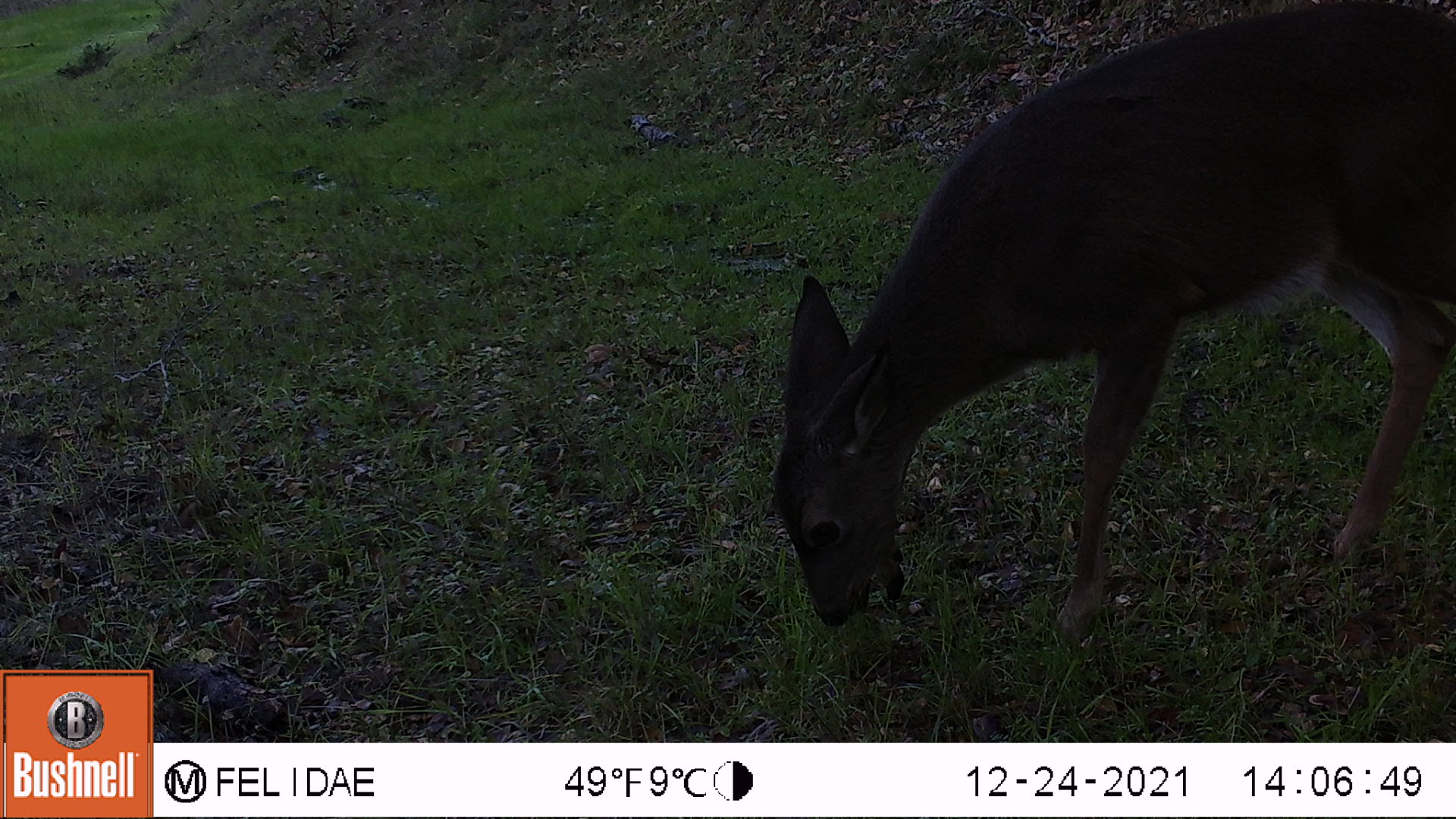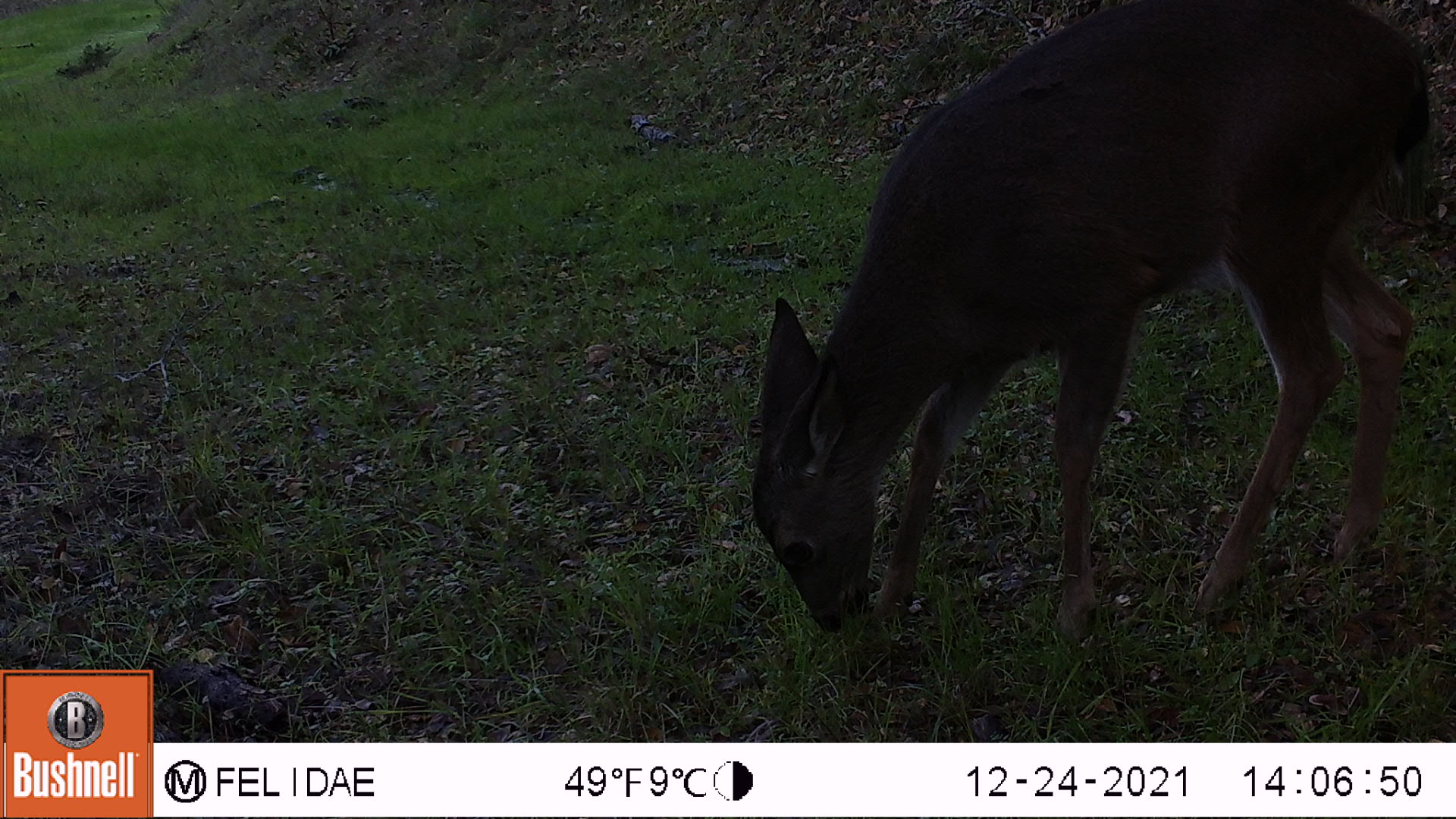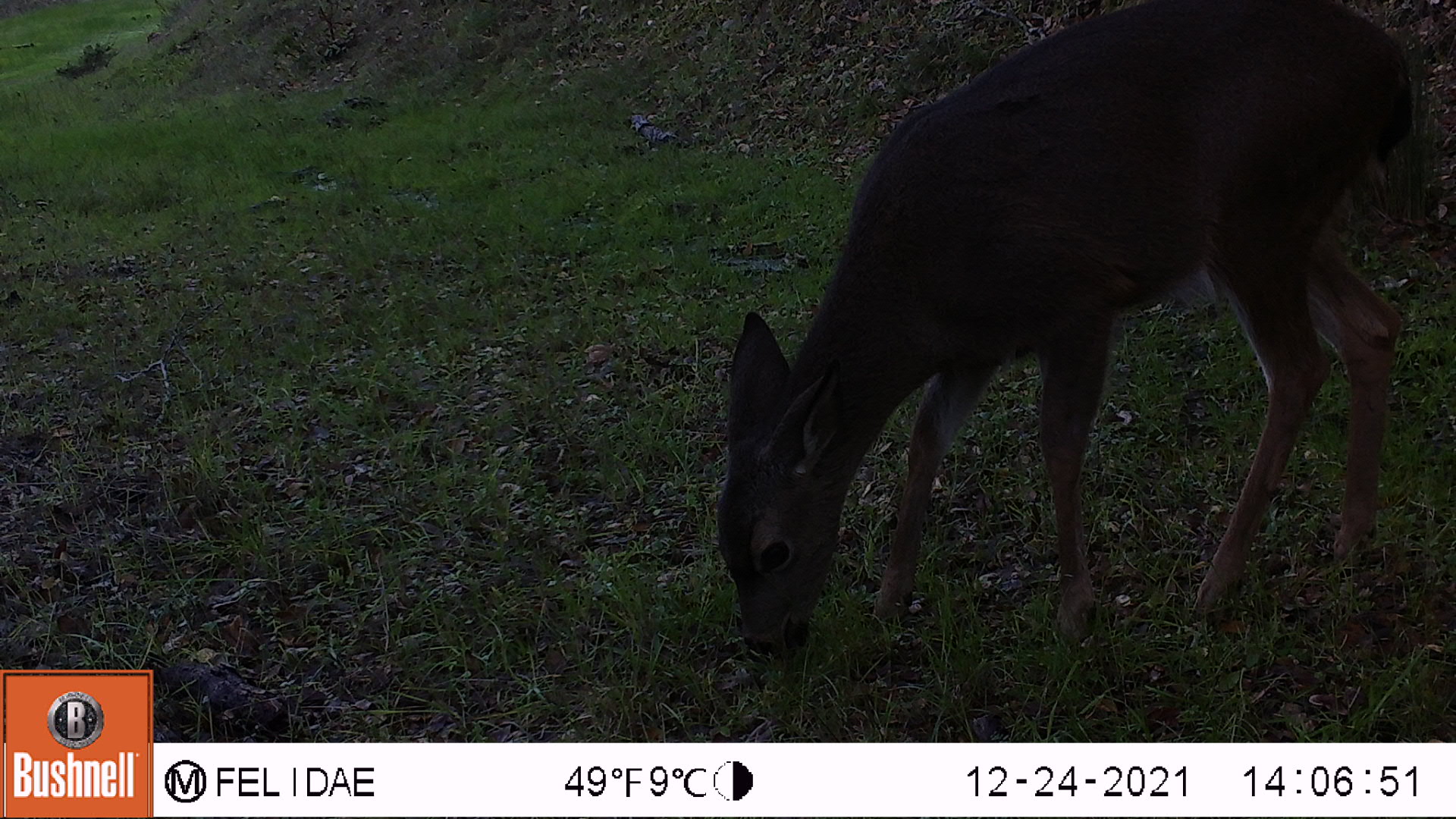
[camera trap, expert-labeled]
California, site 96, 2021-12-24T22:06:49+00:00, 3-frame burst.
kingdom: Animalia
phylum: Chordata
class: Mammalia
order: Artiodactyla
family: Cervidae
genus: Odocoileus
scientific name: Odocoileus hemionus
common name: mule deer